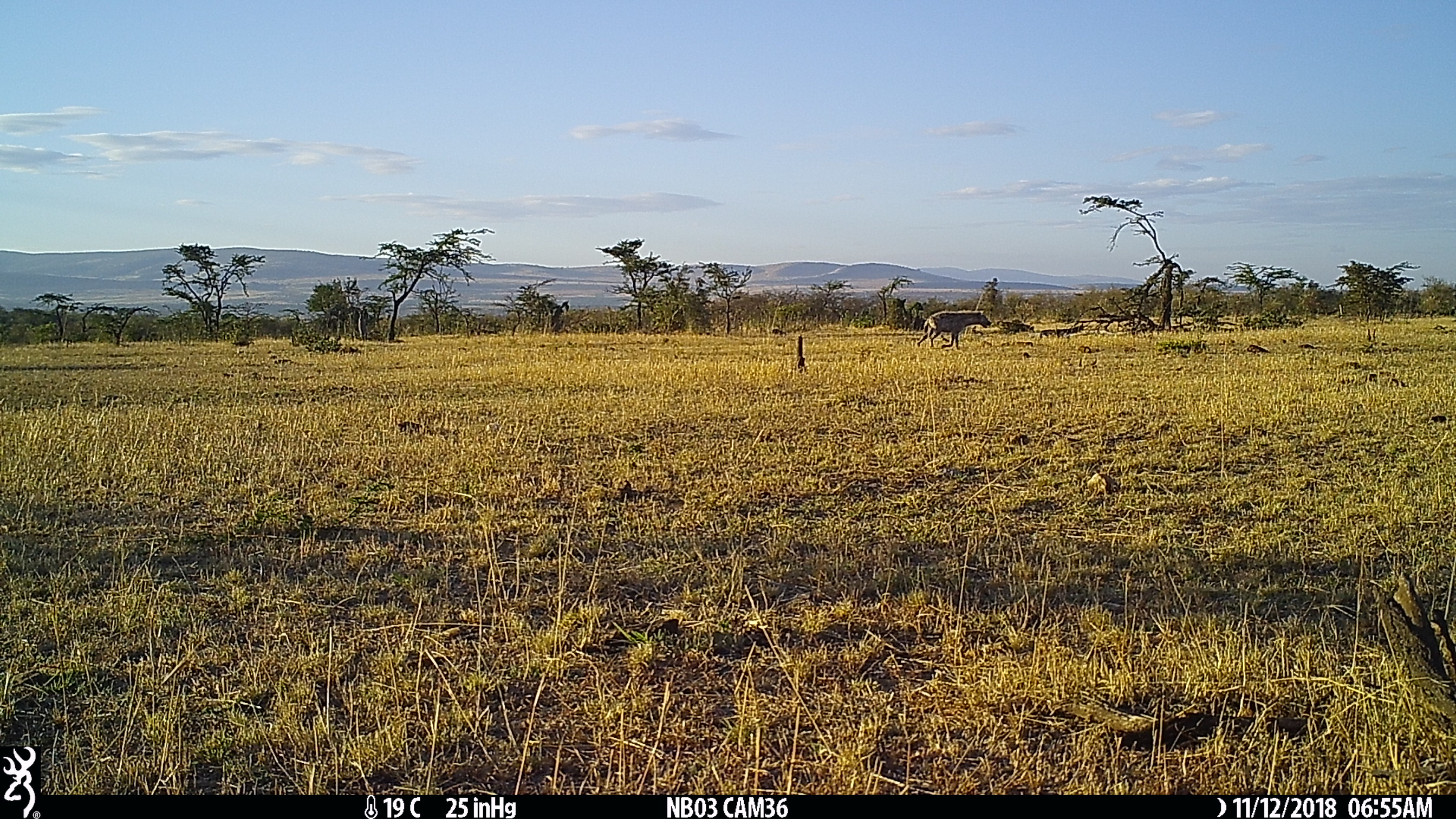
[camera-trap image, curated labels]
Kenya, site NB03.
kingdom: Animalia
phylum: Chordata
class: Mammalia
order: Carnivora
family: Hyaenidae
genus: Crocuta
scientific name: Crocuta crocuta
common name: spotted hyena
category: hyena spotted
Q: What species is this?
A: Hyena spotted (spotted hyena) (Crocuta crocuta).